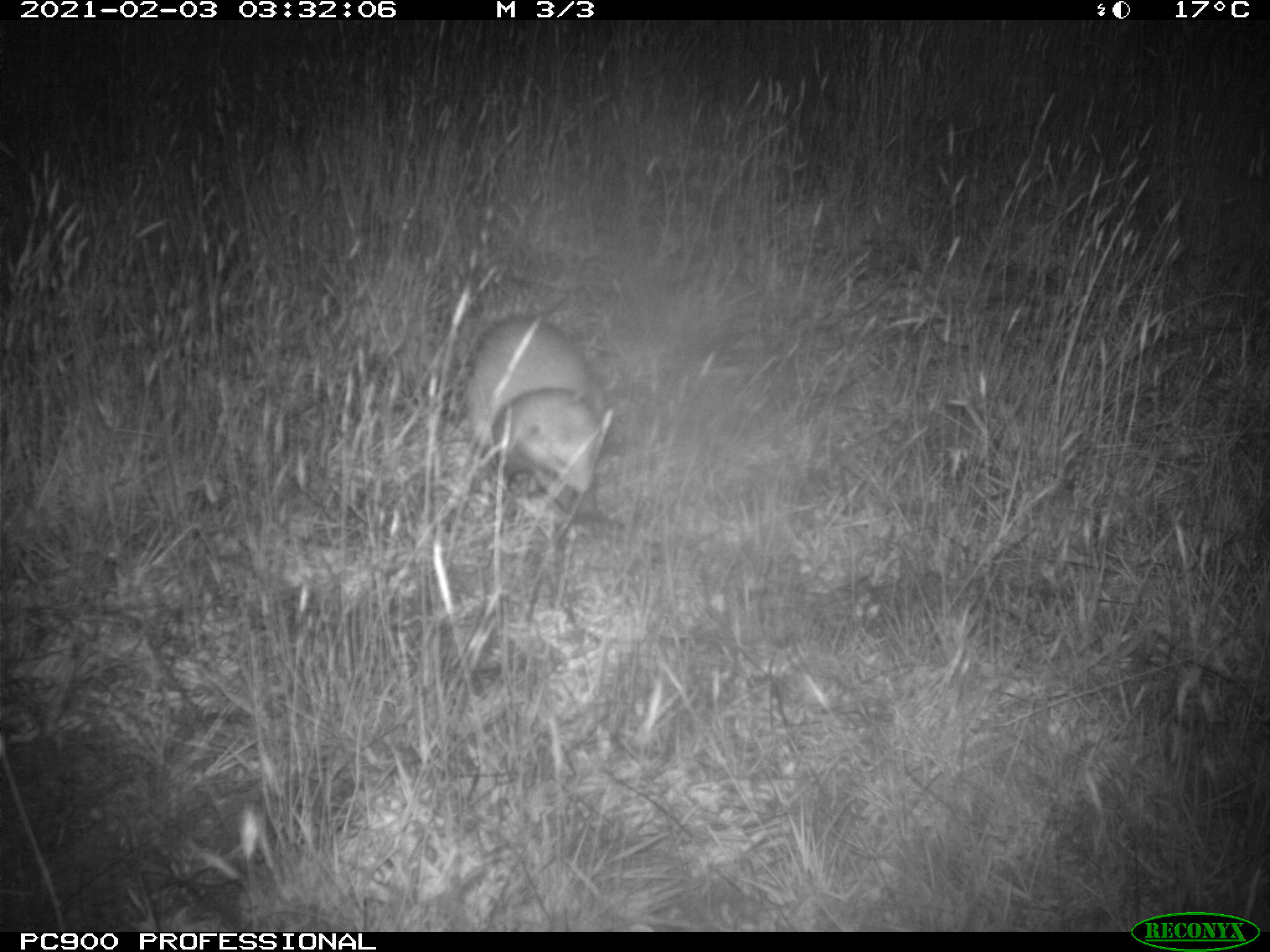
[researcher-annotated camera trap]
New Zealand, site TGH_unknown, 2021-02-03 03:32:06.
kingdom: Animalia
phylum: Chordata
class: Mammalia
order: Carnivora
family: Mustelidae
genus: Mustela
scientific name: Mustela furo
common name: ferret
Ferret (Mustela furo).